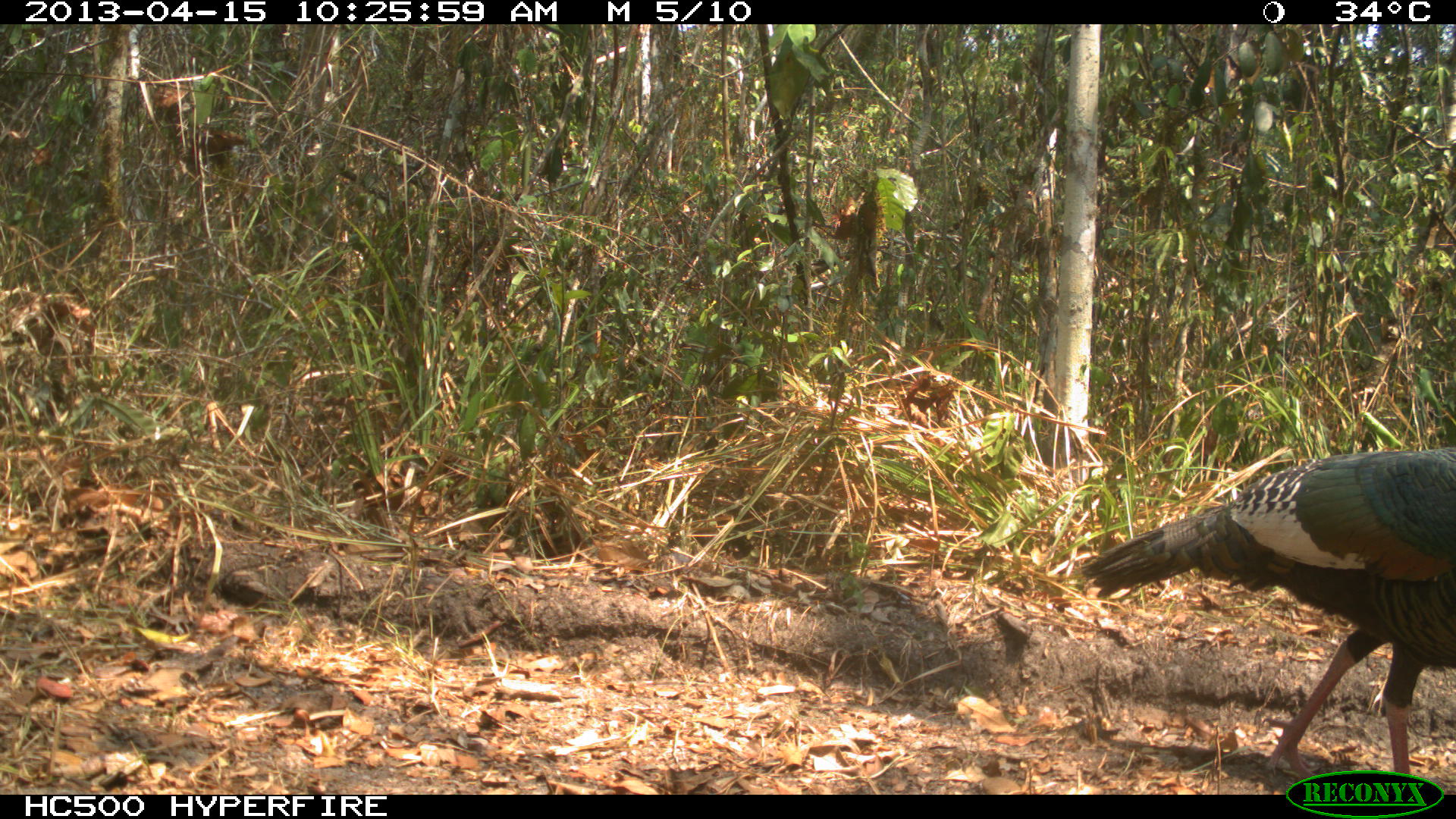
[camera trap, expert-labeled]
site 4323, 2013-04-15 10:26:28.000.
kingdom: Animalia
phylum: Chordata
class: Aves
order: Galliformes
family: Phasianidae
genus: Meleagris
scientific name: Meleagris ocellata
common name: ocellated turkey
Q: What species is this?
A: Meleagris ocellata (ocellated turkey).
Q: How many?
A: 2.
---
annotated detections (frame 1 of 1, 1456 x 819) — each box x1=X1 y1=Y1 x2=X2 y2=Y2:
meleagris ocellata: x1=1078 y1=448 x2=1456 y2=787